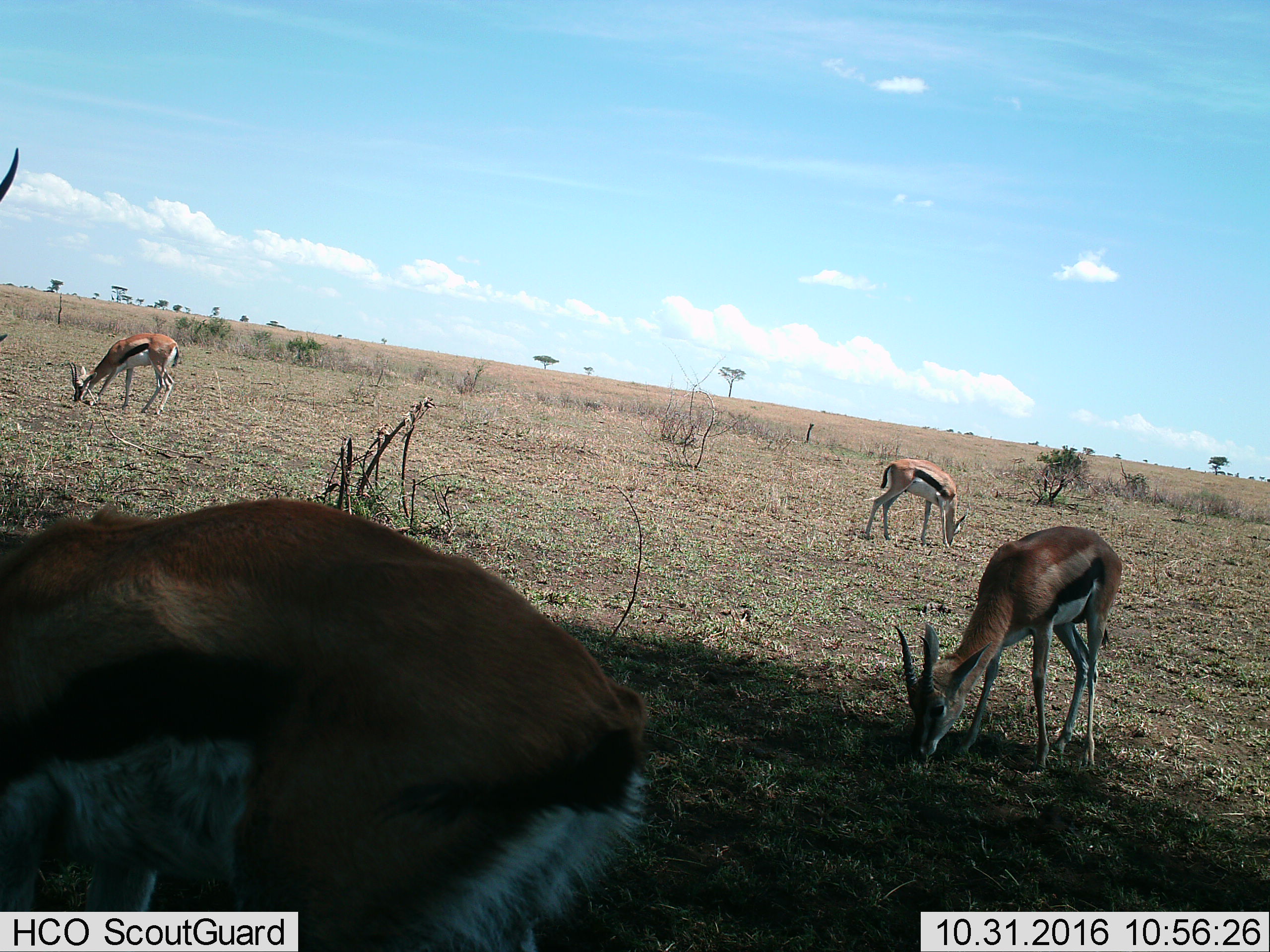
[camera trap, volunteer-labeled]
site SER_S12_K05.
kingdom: Animalia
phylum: Chordata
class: Mammalia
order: Artiodactyla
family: Bovidae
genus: Eudorcas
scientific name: Eudorcas thomsonii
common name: thomson's gazelle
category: gazellethomsons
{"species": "gazellethomsons (thomson's gazelle) (Eudorcas thomsonii)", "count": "4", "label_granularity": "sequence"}